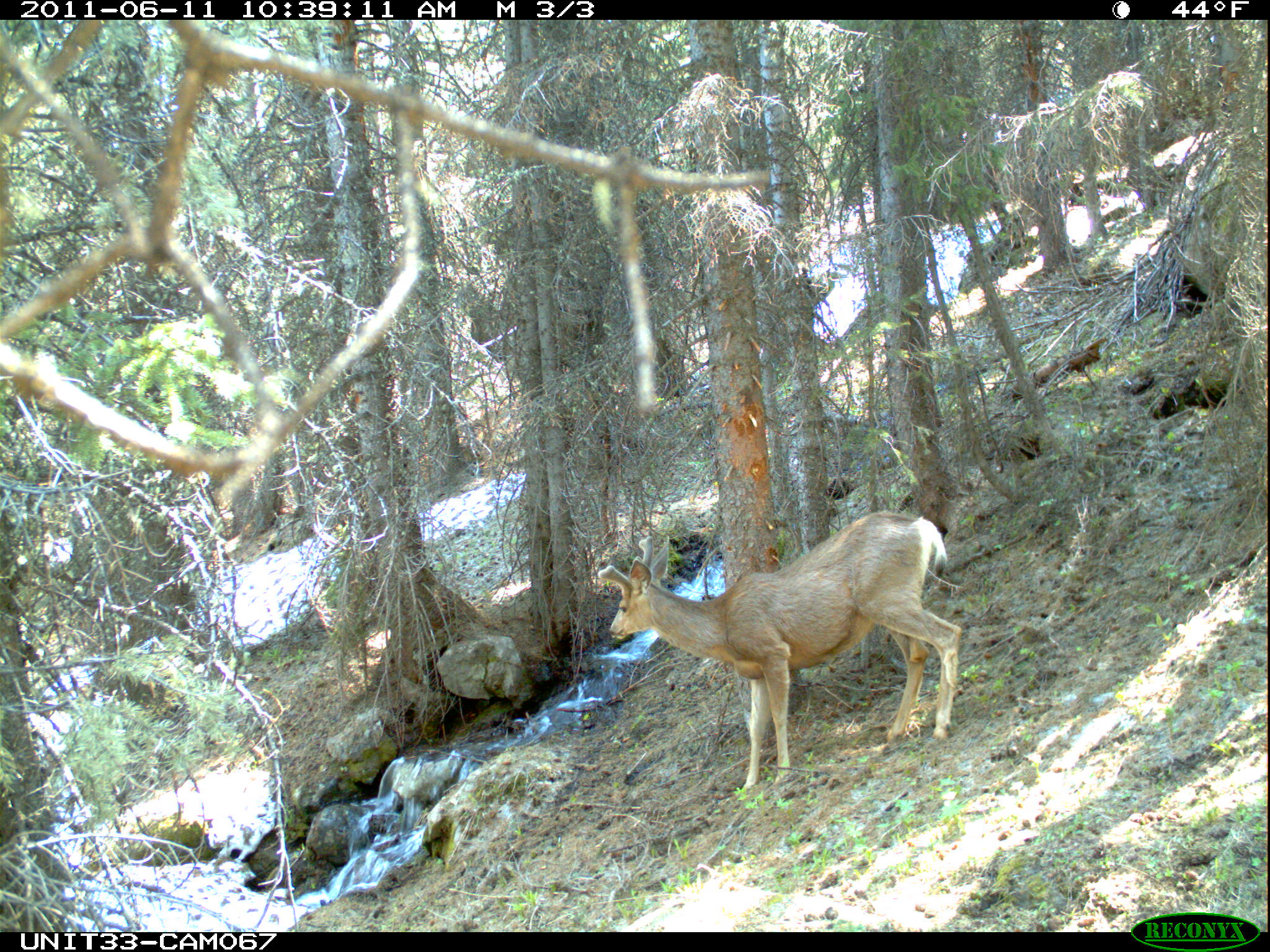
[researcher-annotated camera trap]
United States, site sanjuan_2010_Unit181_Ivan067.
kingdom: Animalia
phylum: Chordata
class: Mammalia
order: Artiodactyla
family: Cervidae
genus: Odocoileus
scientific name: Odocoileus hemionus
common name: mule deer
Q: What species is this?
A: Odocoileus hemionus (mule deer).